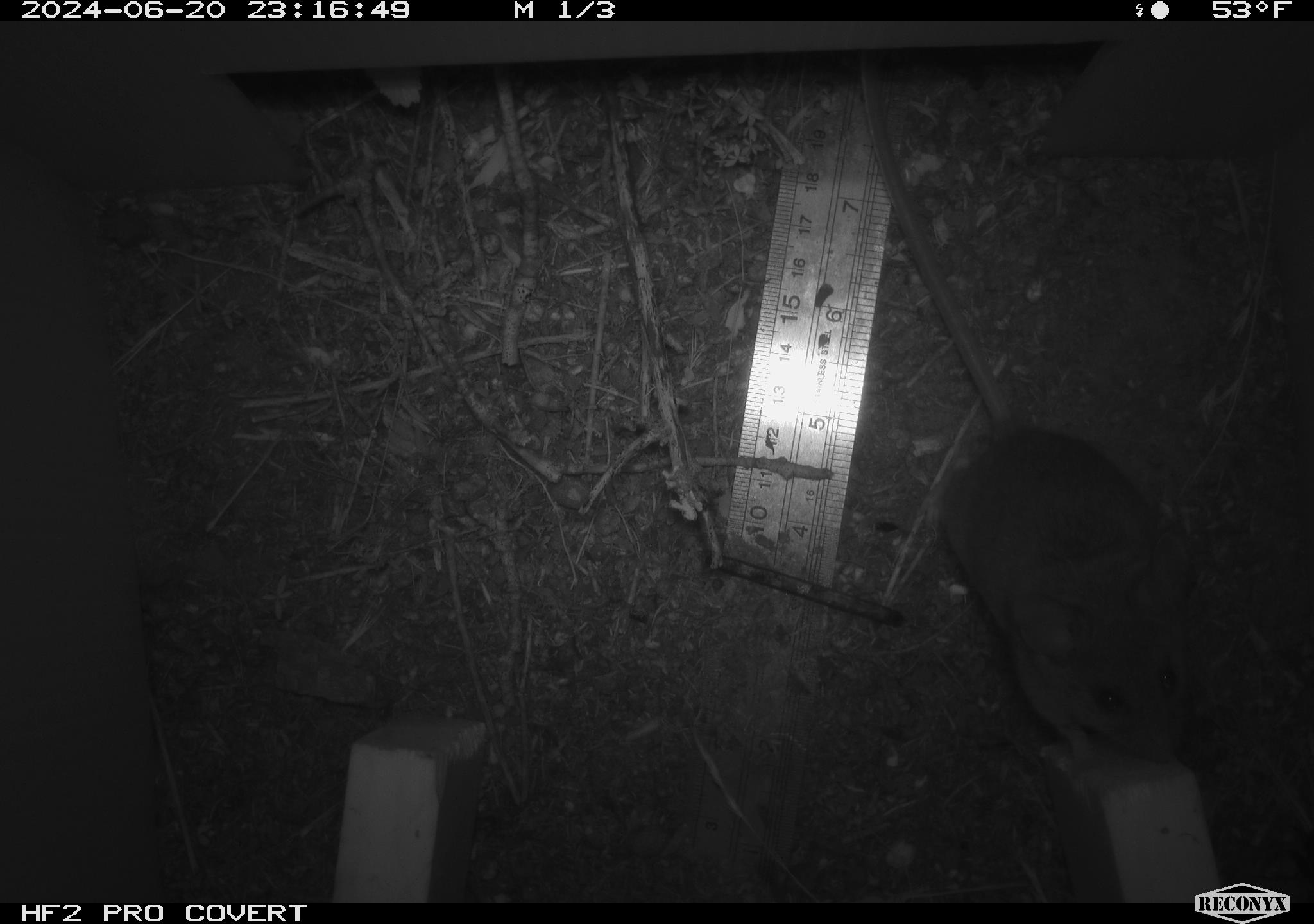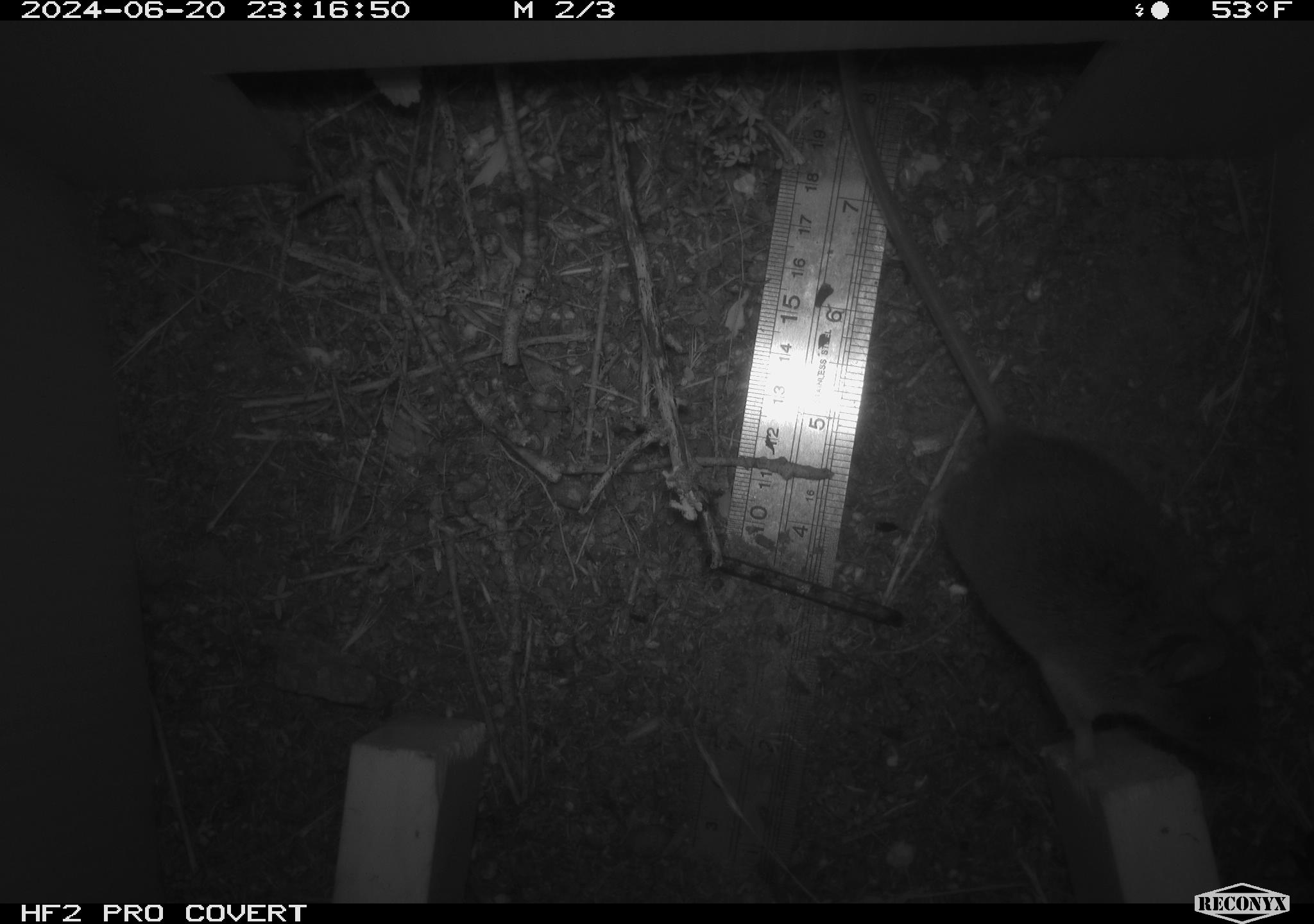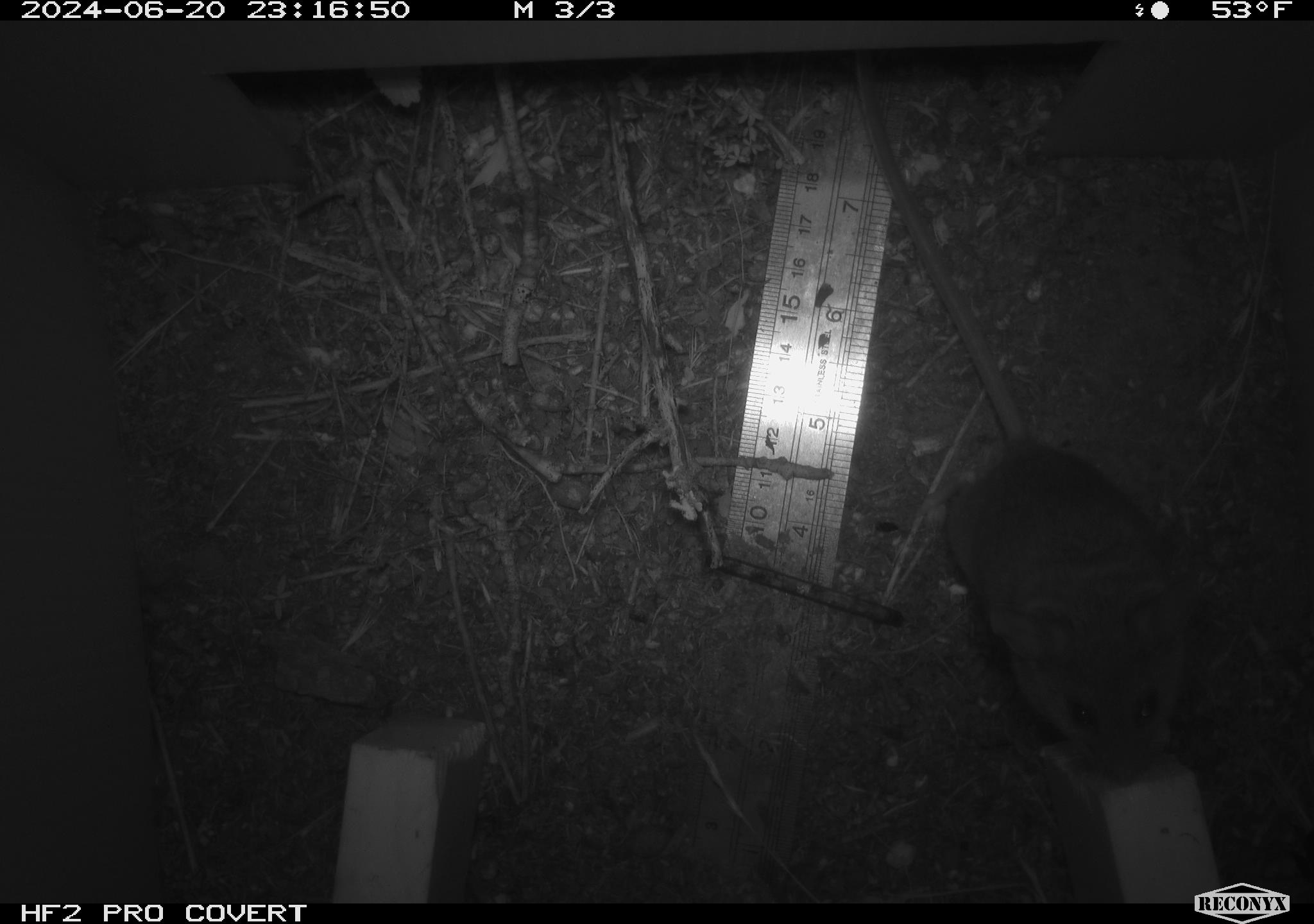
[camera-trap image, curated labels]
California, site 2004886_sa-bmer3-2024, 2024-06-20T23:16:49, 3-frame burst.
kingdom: Animalia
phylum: Chordata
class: Mammalia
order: Rodentia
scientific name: Rodentia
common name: mouse species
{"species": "mouse species (Rodentia)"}